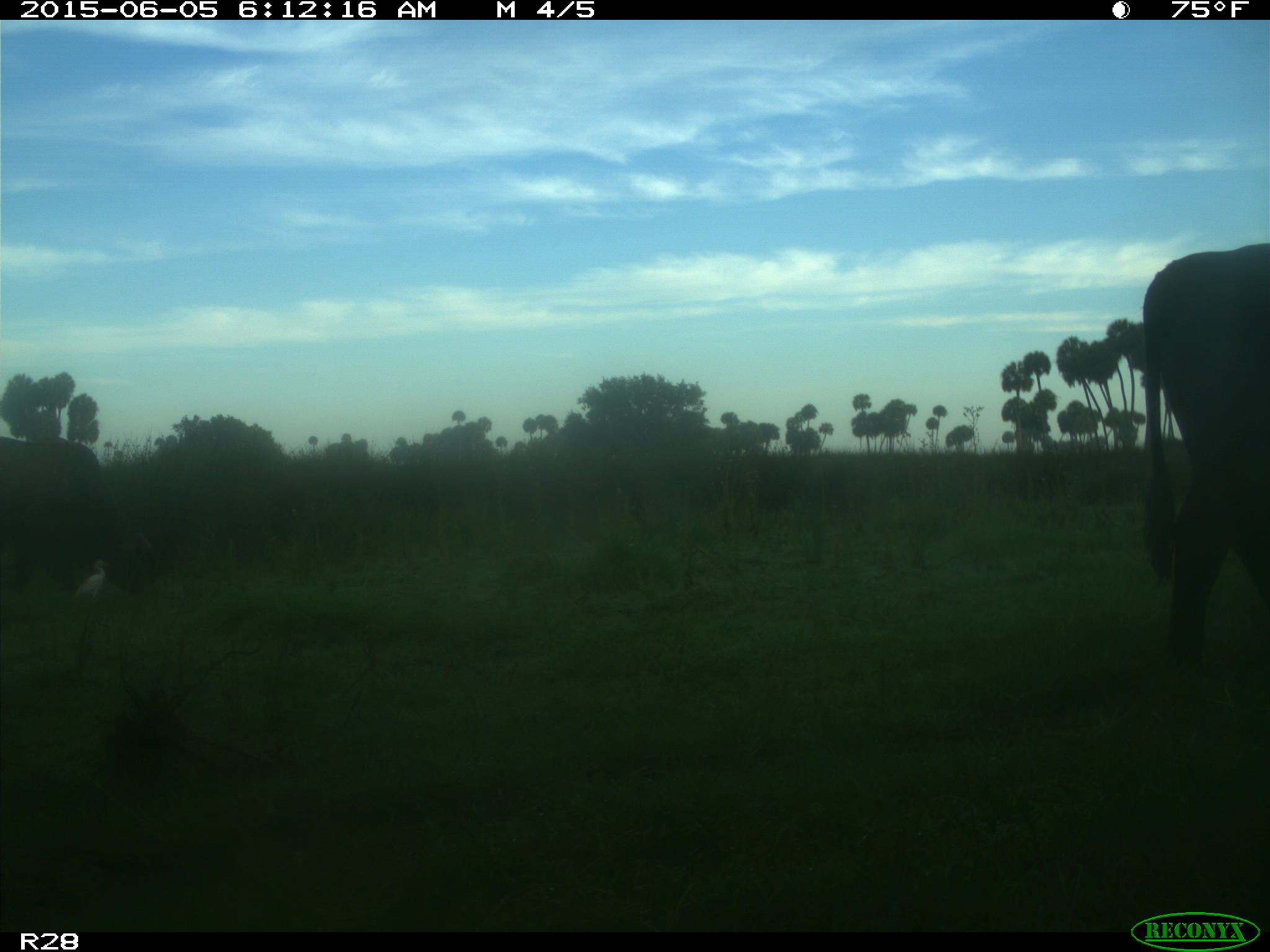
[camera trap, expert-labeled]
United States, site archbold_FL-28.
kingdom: Animalia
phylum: Chordata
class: Mammalia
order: Artiodactyla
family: Bovidae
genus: Bos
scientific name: Bos taurus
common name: domestic cow